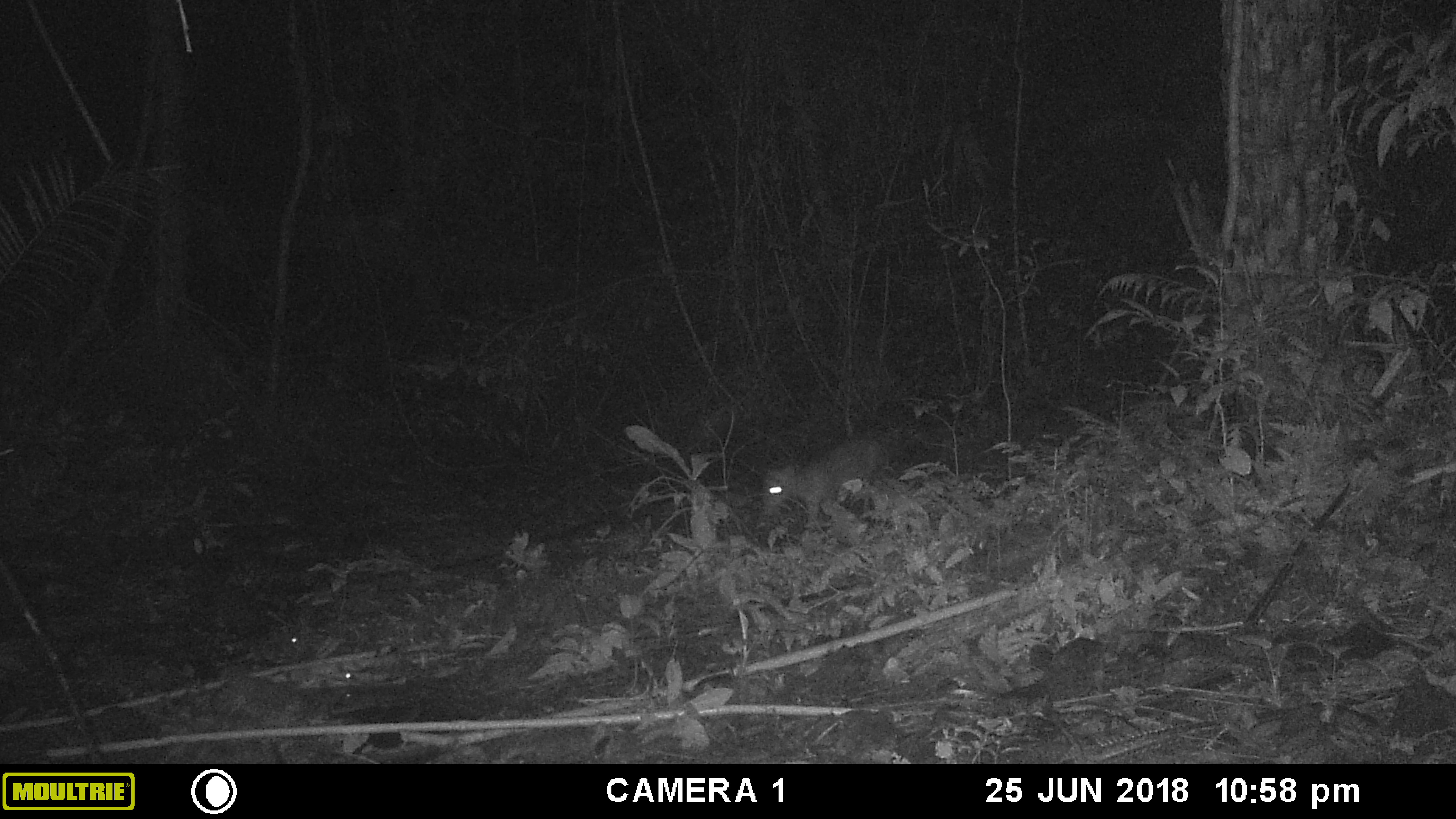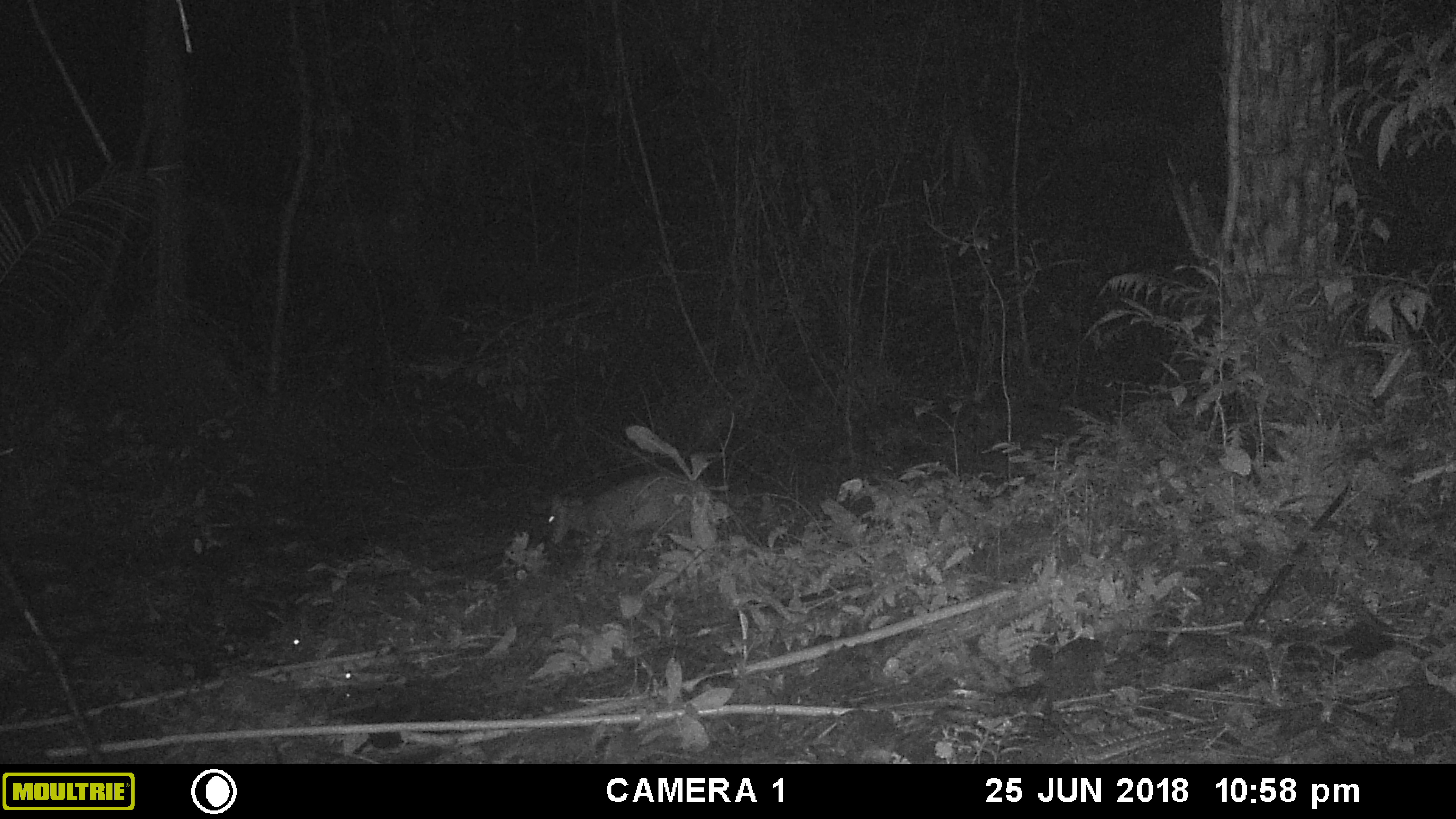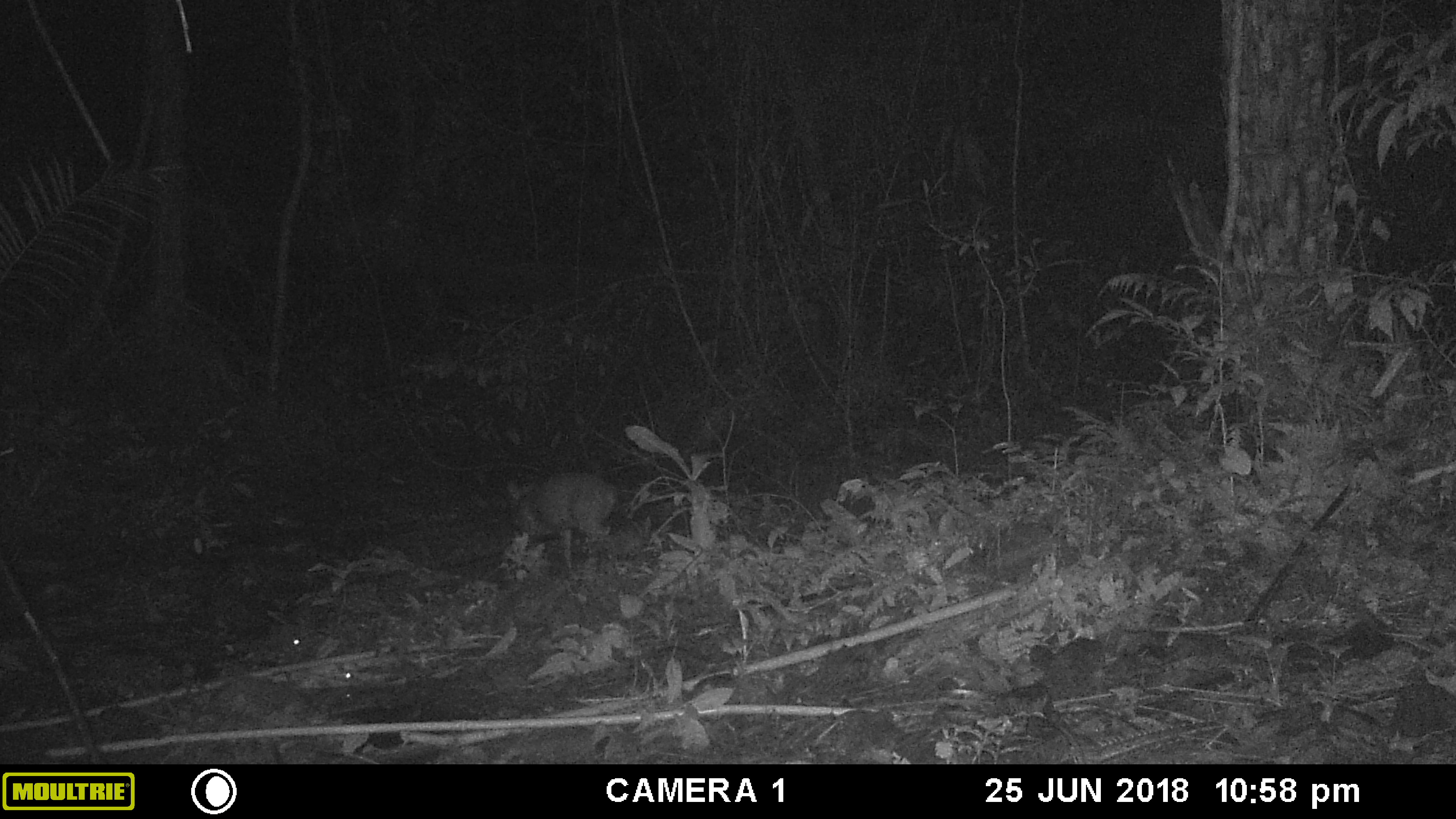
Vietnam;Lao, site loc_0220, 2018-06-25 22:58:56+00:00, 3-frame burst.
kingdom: Animalia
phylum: Chordata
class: Mammalia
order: Artiodactyla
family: Cervidae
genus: Muntiacus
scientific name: Muntiacus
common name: muntjacs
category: unidentified muntjac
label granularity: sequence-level